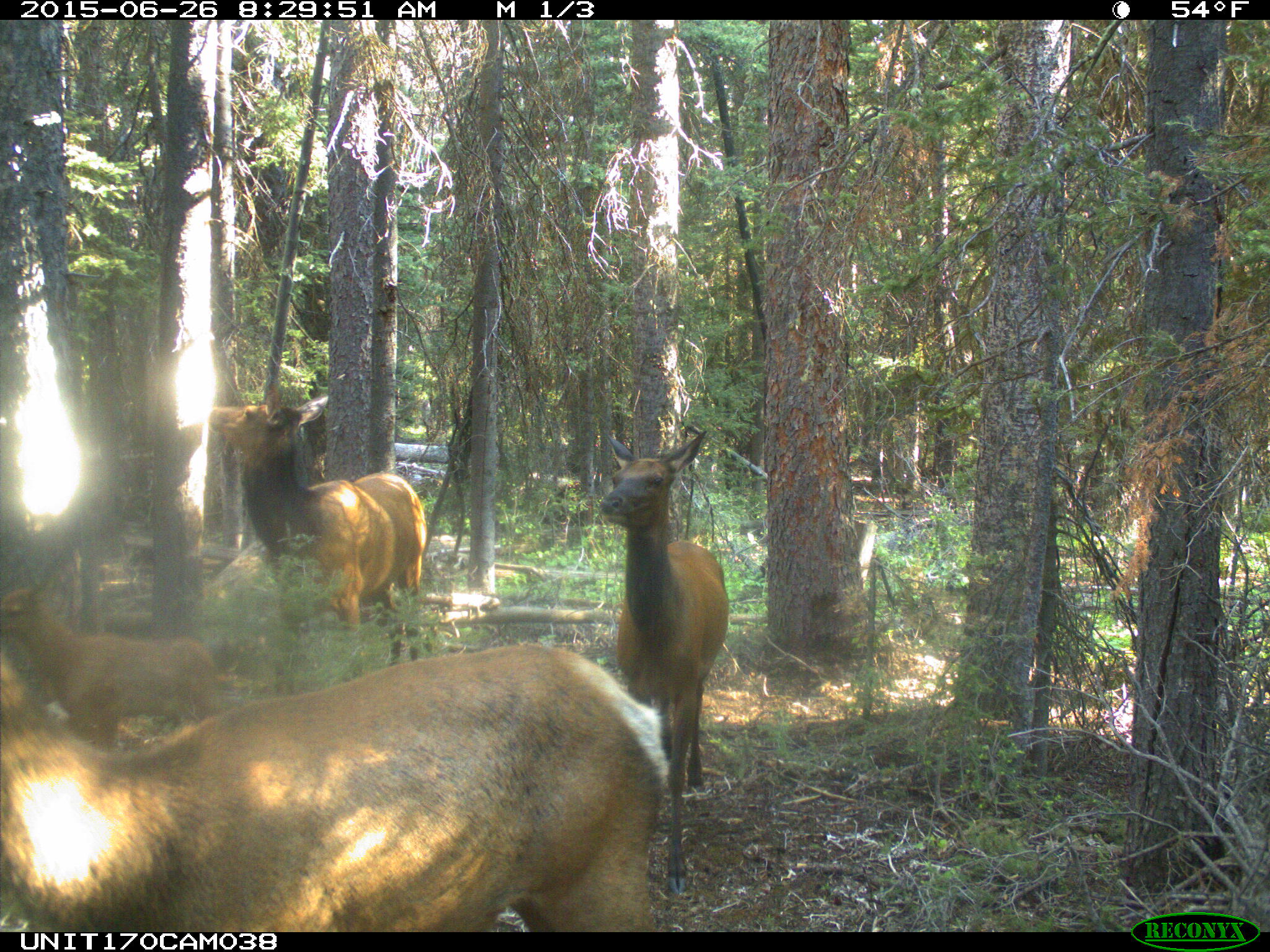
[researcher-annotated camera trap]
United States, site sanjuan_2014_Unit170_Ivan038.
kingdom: Animalia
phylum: Chordata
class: Mammalia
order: Artiodactyla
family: Cervidae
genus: Cervus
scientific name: Cervus elaphus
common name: red deer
Cervus elaphus (red deer).